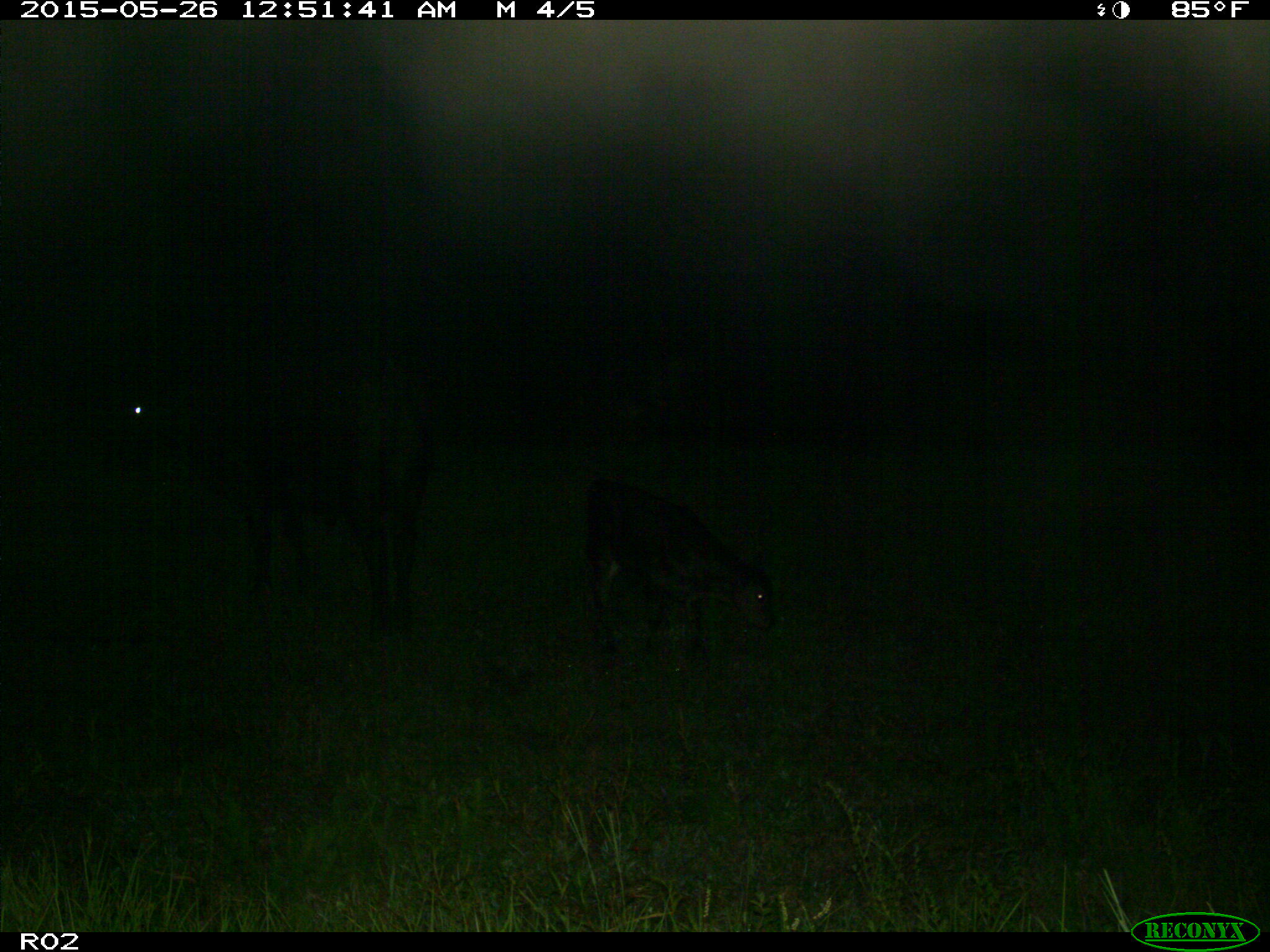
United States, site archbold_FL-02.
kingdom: Animalia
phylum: Chordata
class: Mammalia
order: Artiodactyla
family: Bovidae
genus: Bos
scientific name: Bos taurus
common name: domestic cow